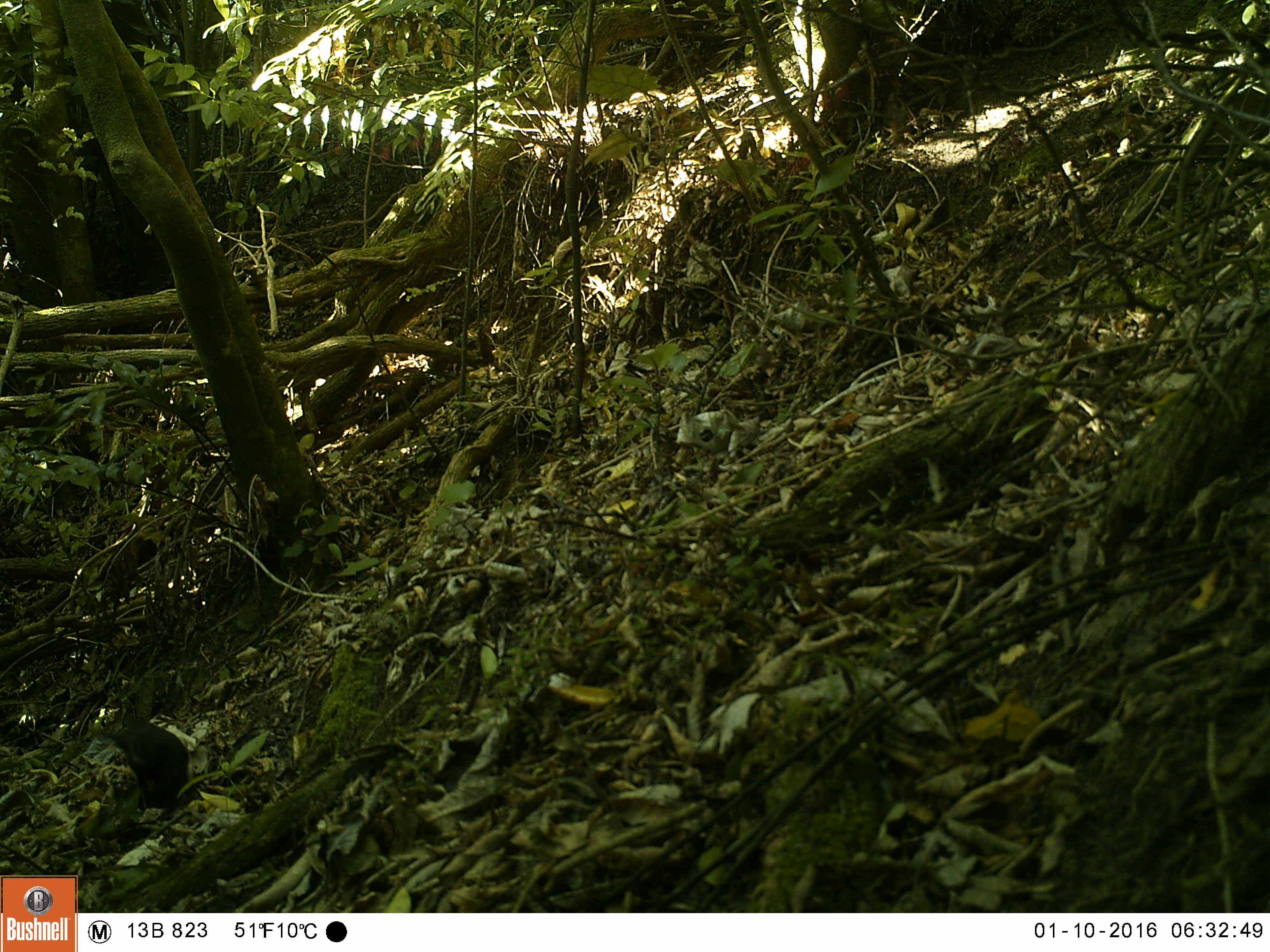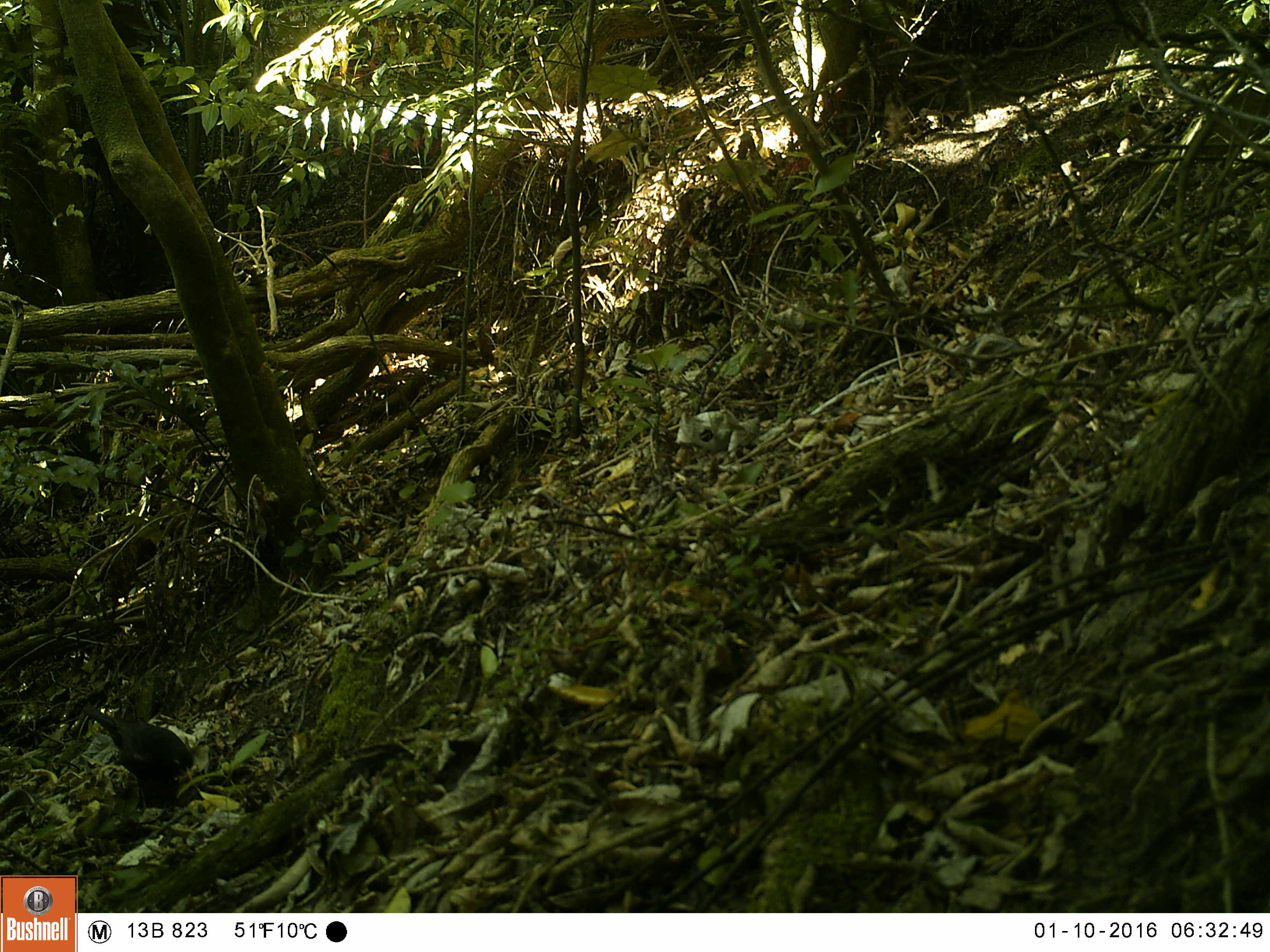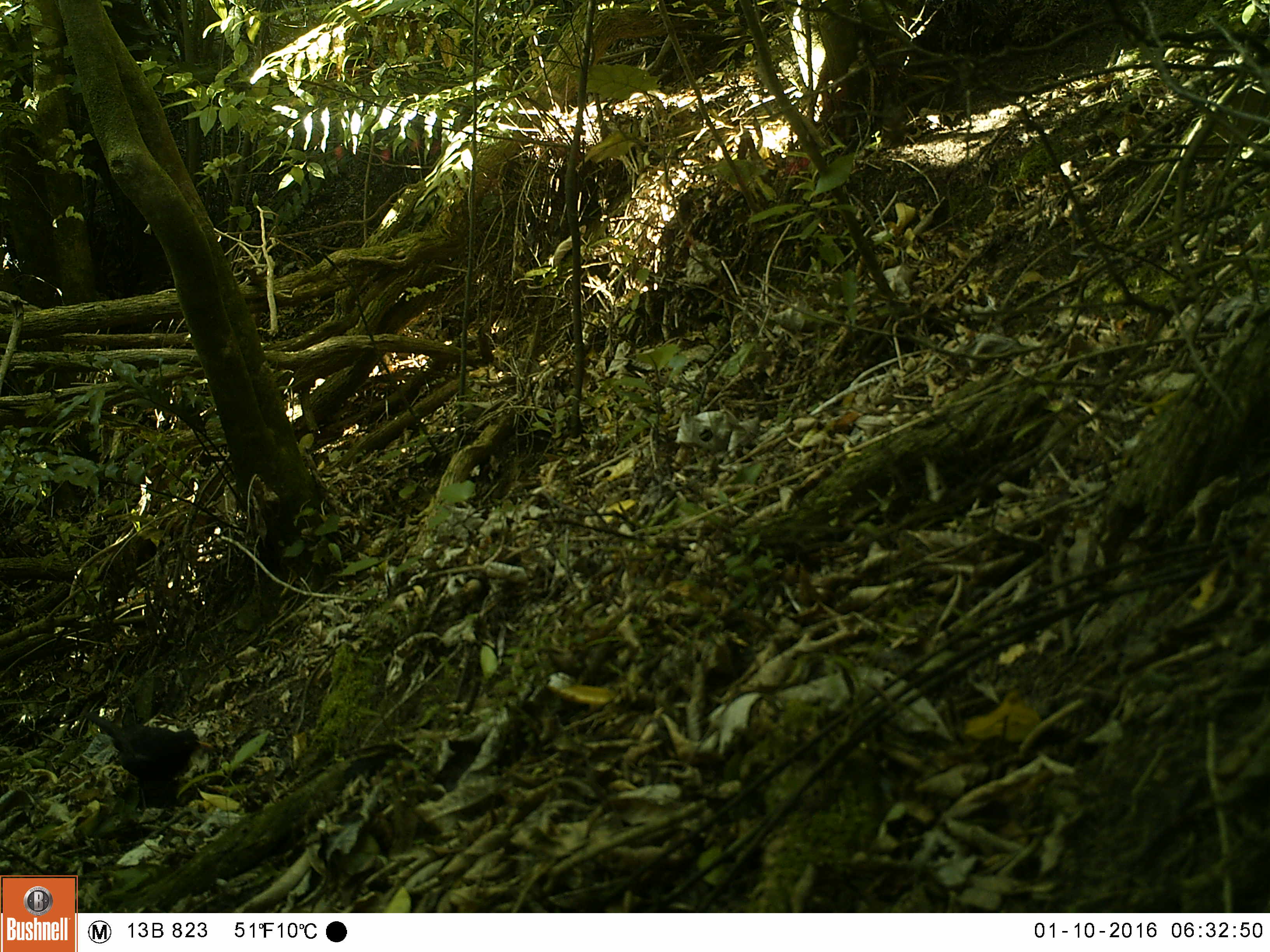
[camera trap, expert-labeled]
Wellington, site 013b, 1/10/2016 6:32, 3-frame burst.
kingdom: Animalia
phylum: Chordata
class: Aves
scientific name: Aves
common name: bird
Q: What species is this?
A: Bird (Aves).